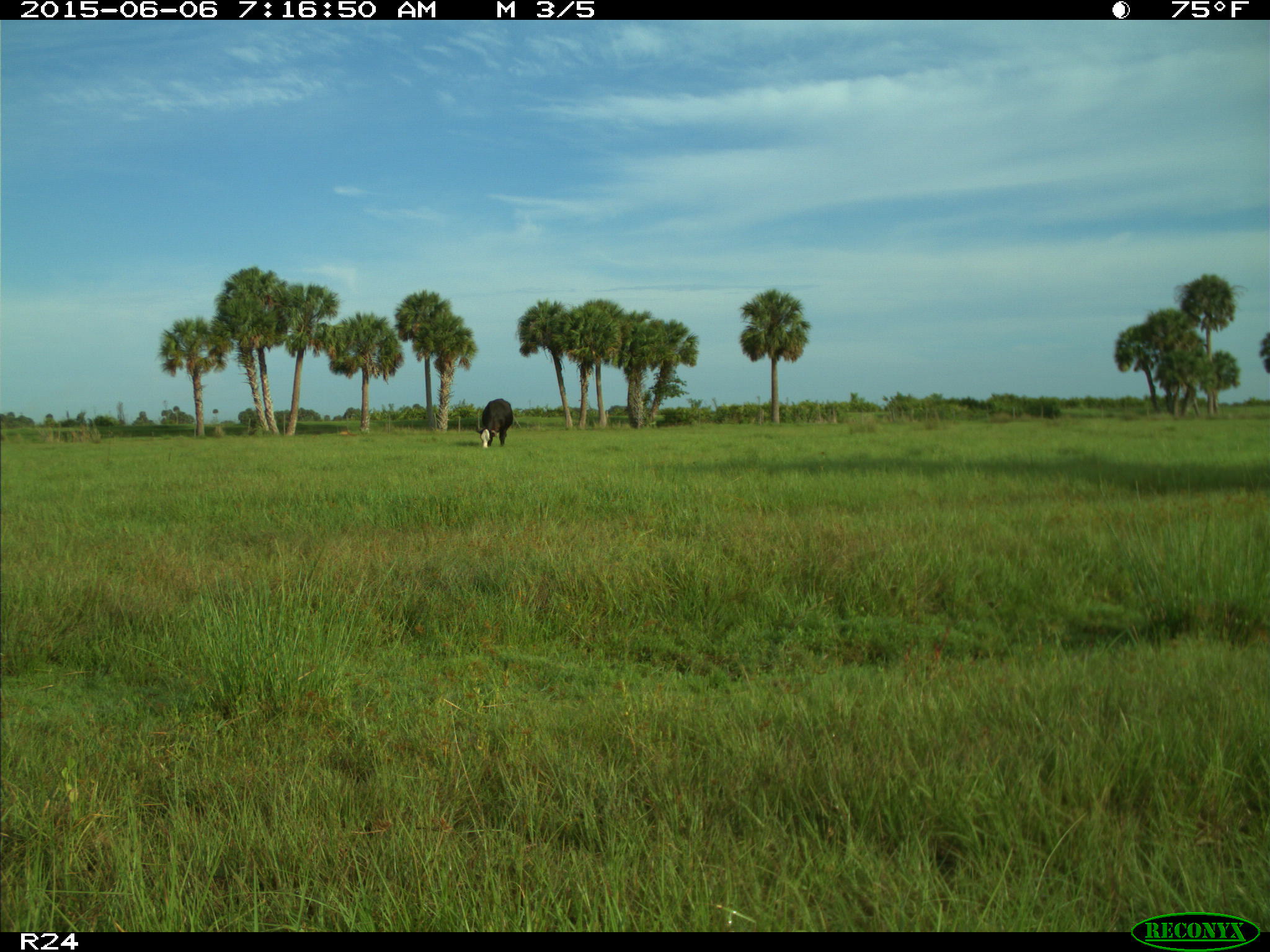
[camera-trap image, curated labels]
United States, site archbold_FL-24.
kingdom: Animalia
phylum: Chordata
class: Mammalia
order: Artiodactyla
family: Bovidae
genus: Bos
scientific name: Bos taurus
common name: domestic cow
Bos taurus (domestic cow).